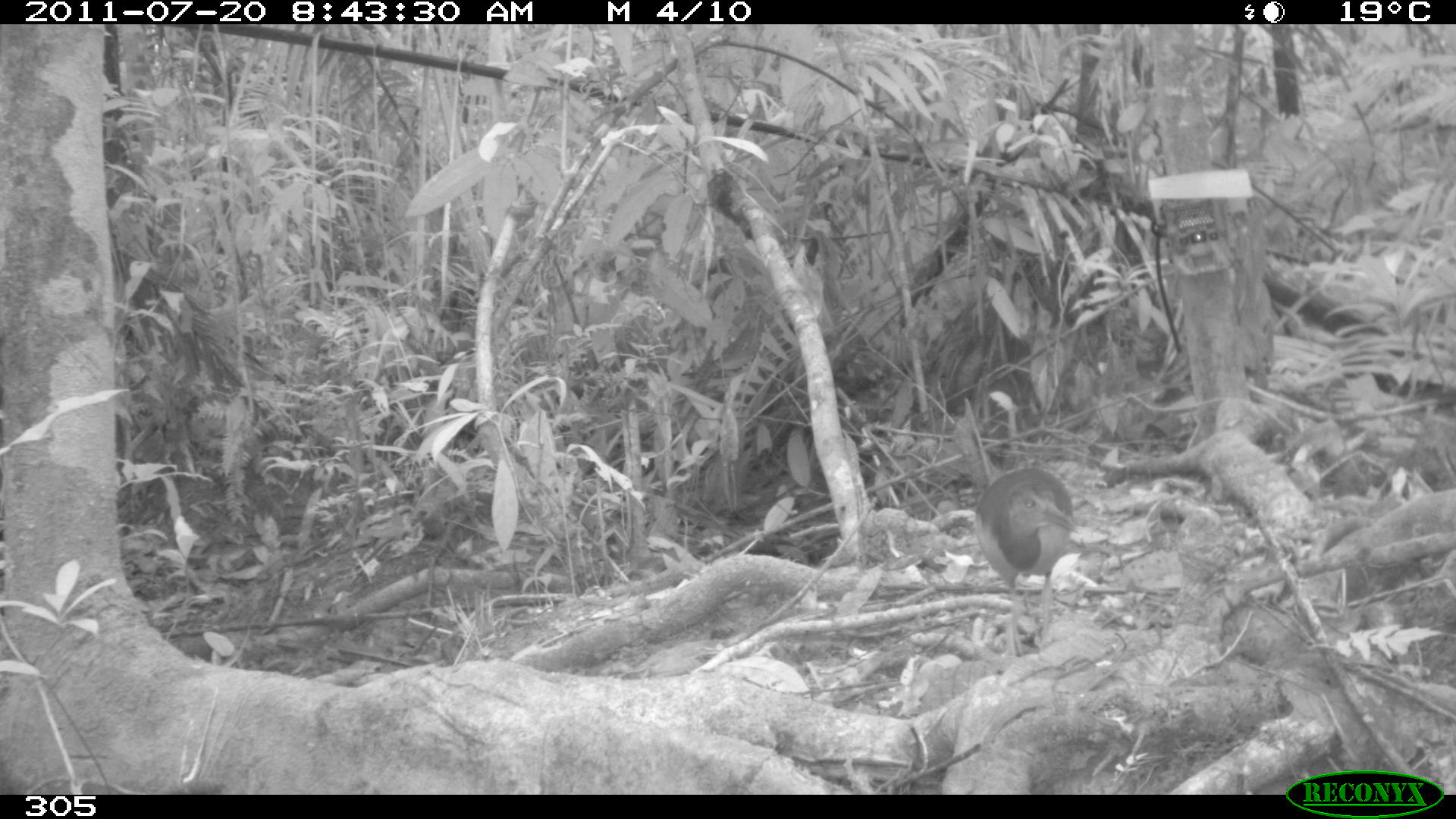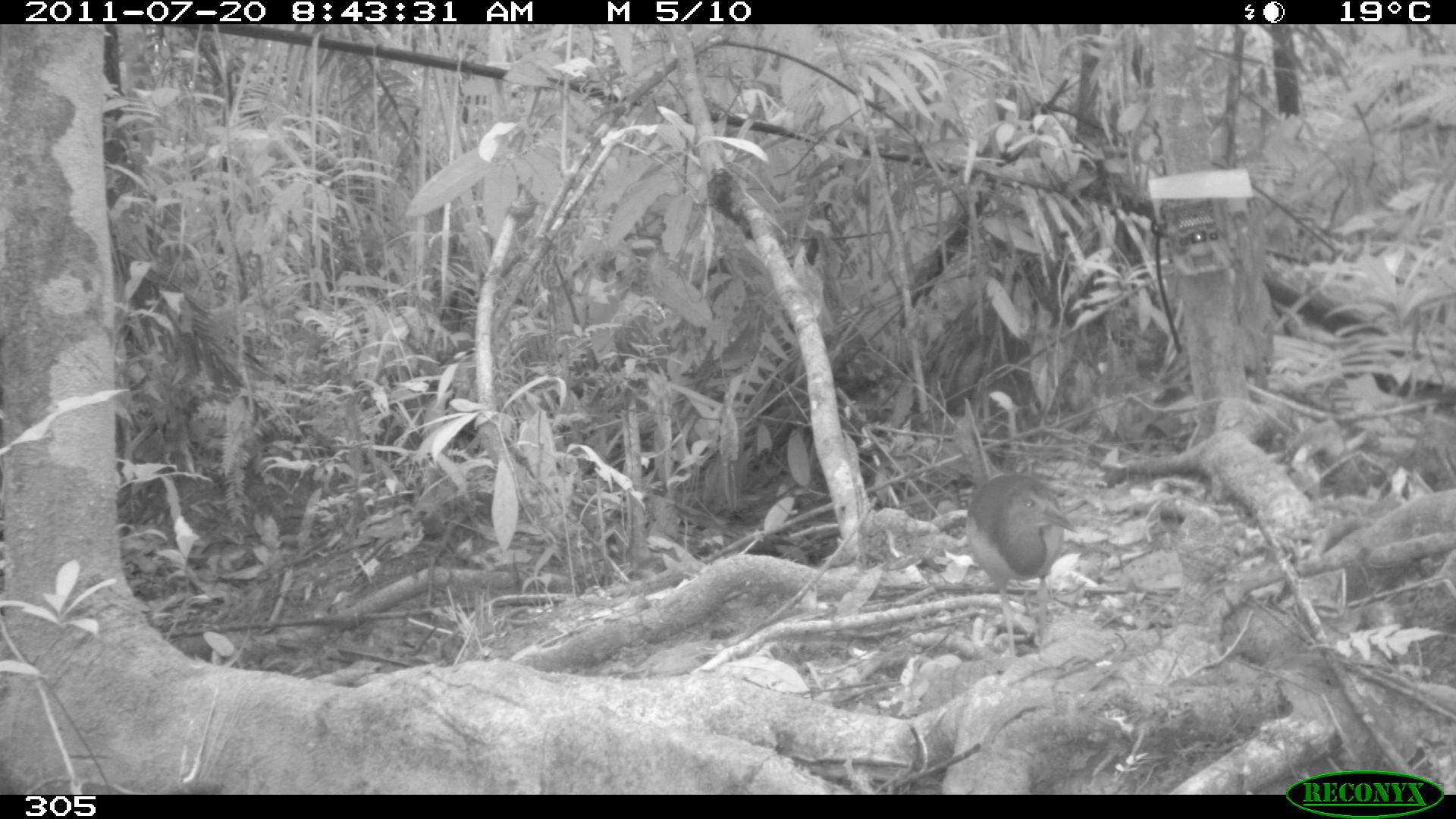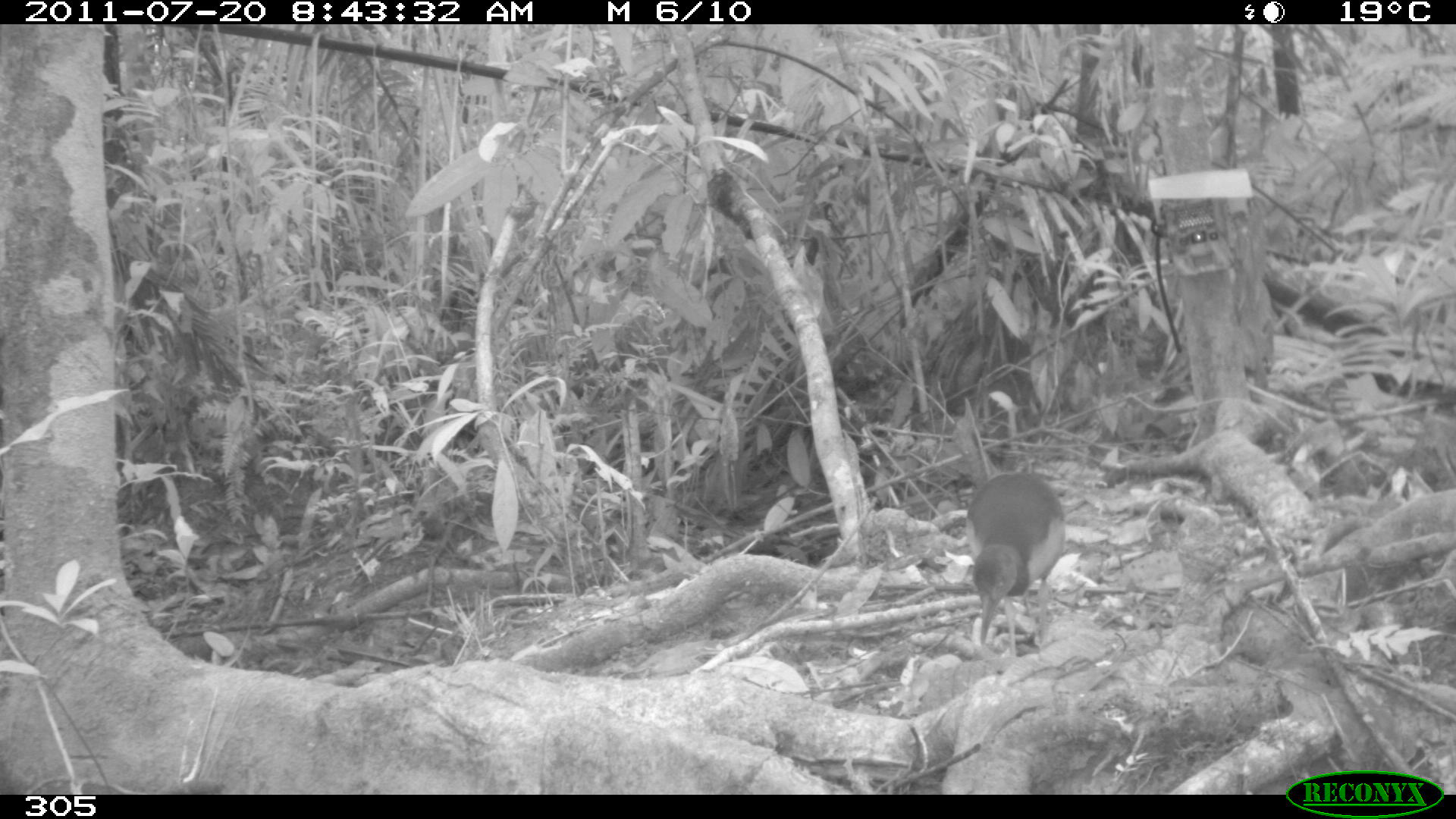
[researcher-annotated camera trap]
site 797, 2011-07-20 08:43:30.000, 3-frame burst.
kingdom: Animalia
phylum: Chordata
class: Aves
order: Gruiformes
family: Rallidae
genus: Aramides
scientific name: Aramides cajaneus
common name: gray-cowled wood-rail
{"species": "Aramides cajaneus (gray-cowled wood-rail)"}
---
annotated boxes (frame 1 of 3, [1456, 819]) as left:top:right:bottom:
aramides cajaneus: 973:465:1084:659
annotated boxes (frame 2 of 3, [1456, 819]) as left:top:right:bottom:
aramides cajaneus: 962:469:1089:663